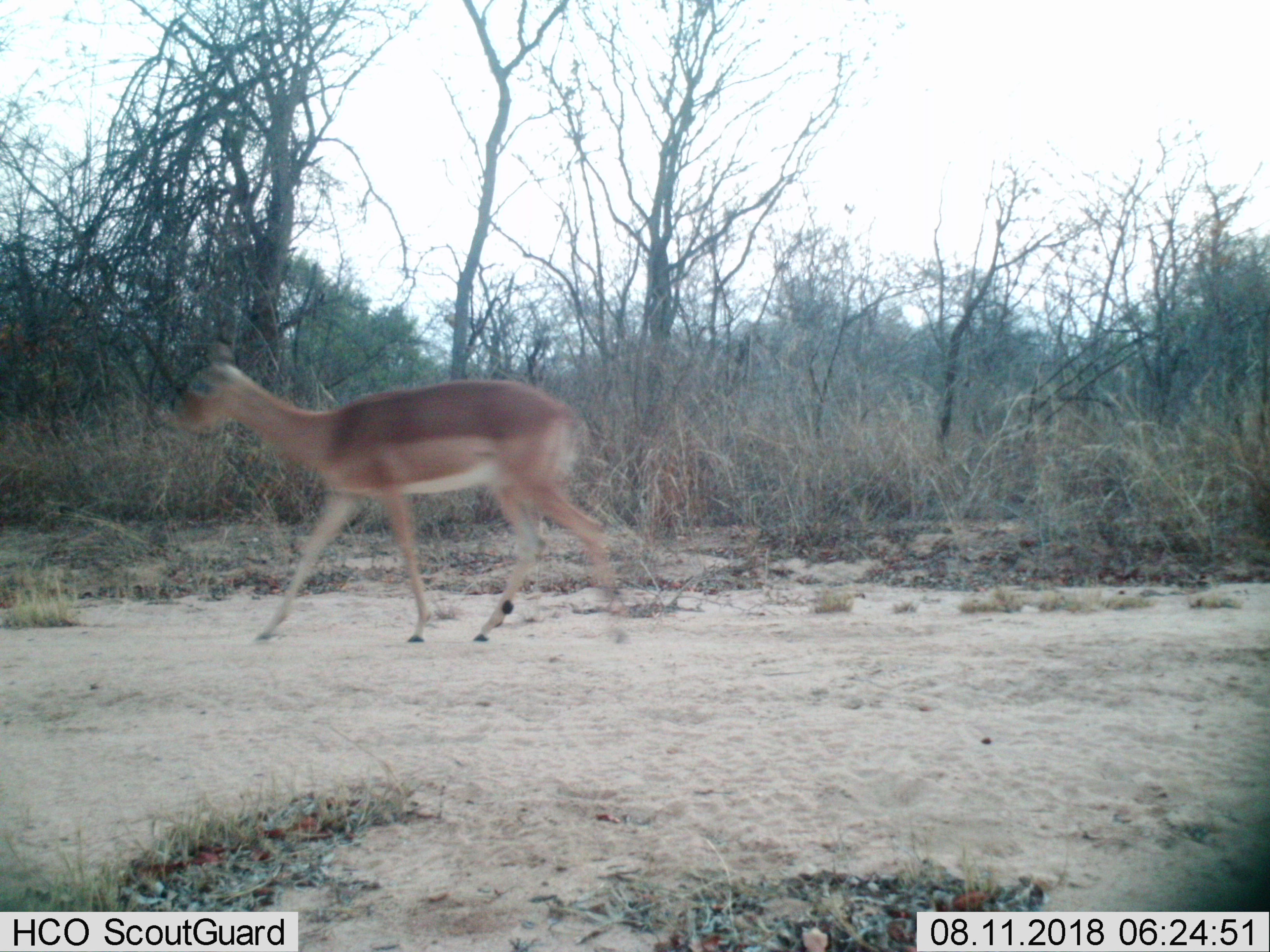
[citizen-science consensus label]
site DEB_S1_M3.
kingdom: Animalia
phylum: Chordata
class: Mammalia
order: Artiodactyla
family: Bovidae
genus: Aepyceros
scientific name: Aepyceros melampus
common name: impala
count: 1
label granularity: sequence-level